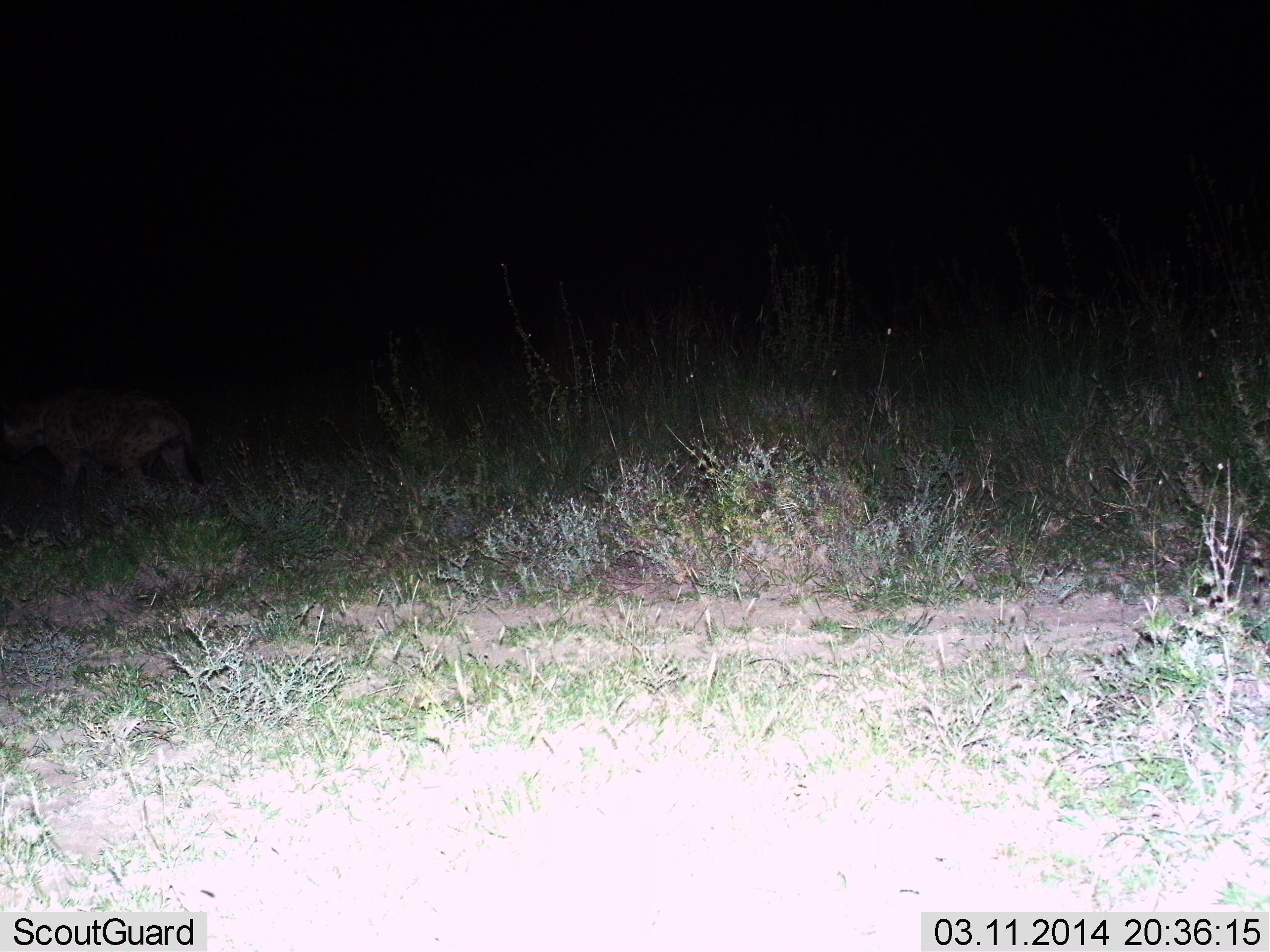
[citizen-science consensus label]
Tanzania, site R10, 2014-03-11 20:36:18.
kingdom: Animalia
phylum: Chordata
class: Mammalia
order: Carnivora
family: Hyaenidae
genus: Crocuta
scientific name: Crocuta crocuta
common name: spotted hyena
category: hyenaspotted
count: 1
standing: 20%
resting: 0%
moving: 80%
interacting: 0%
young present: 0%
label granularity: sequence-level